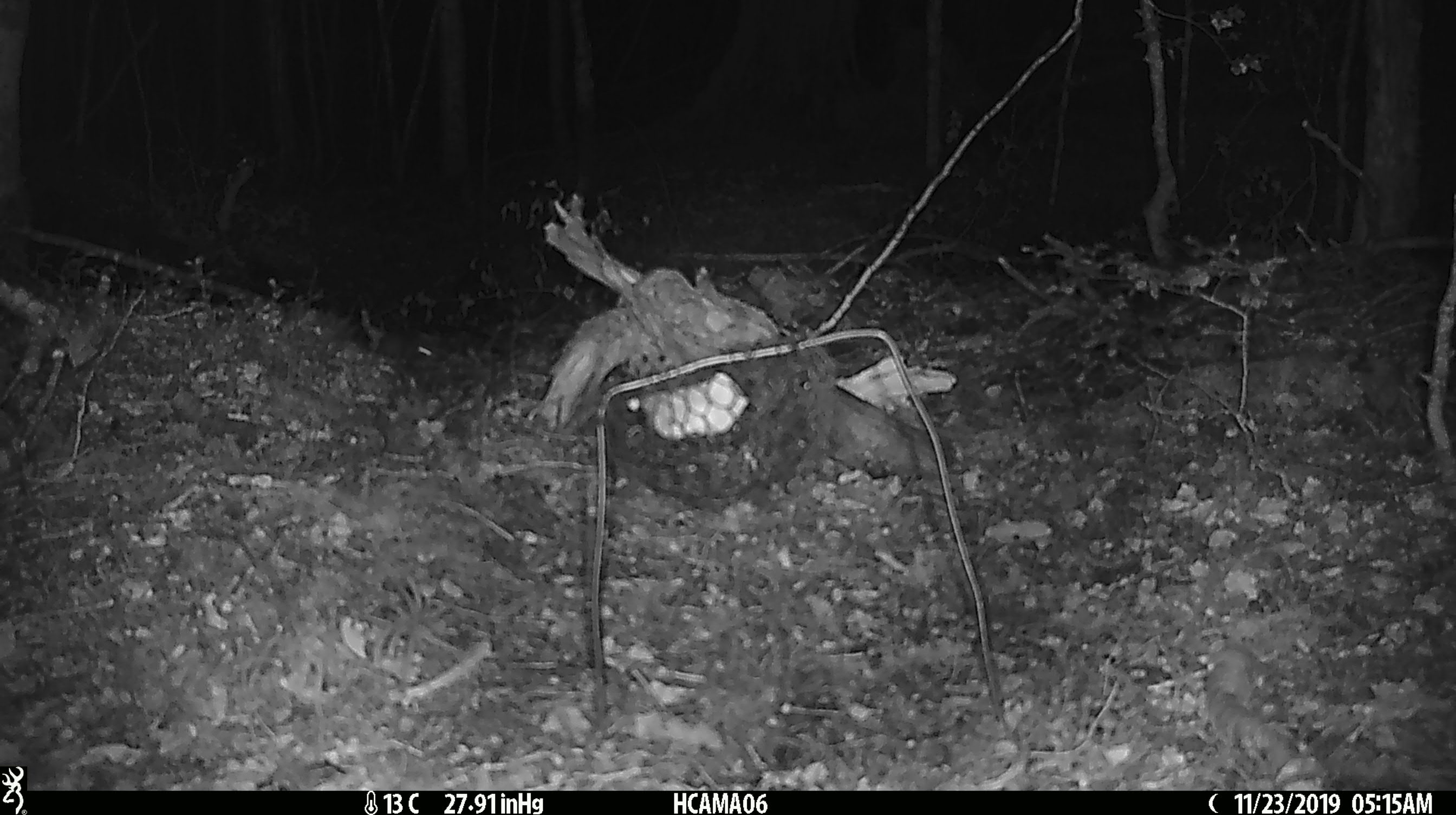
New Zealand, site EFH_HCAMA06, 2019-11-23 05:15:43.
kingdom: Animalia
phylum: Chordata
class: Mammalia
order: Rodentia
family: Muridae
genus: Mus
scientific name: Mus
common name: mouse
Mouse (Mus).